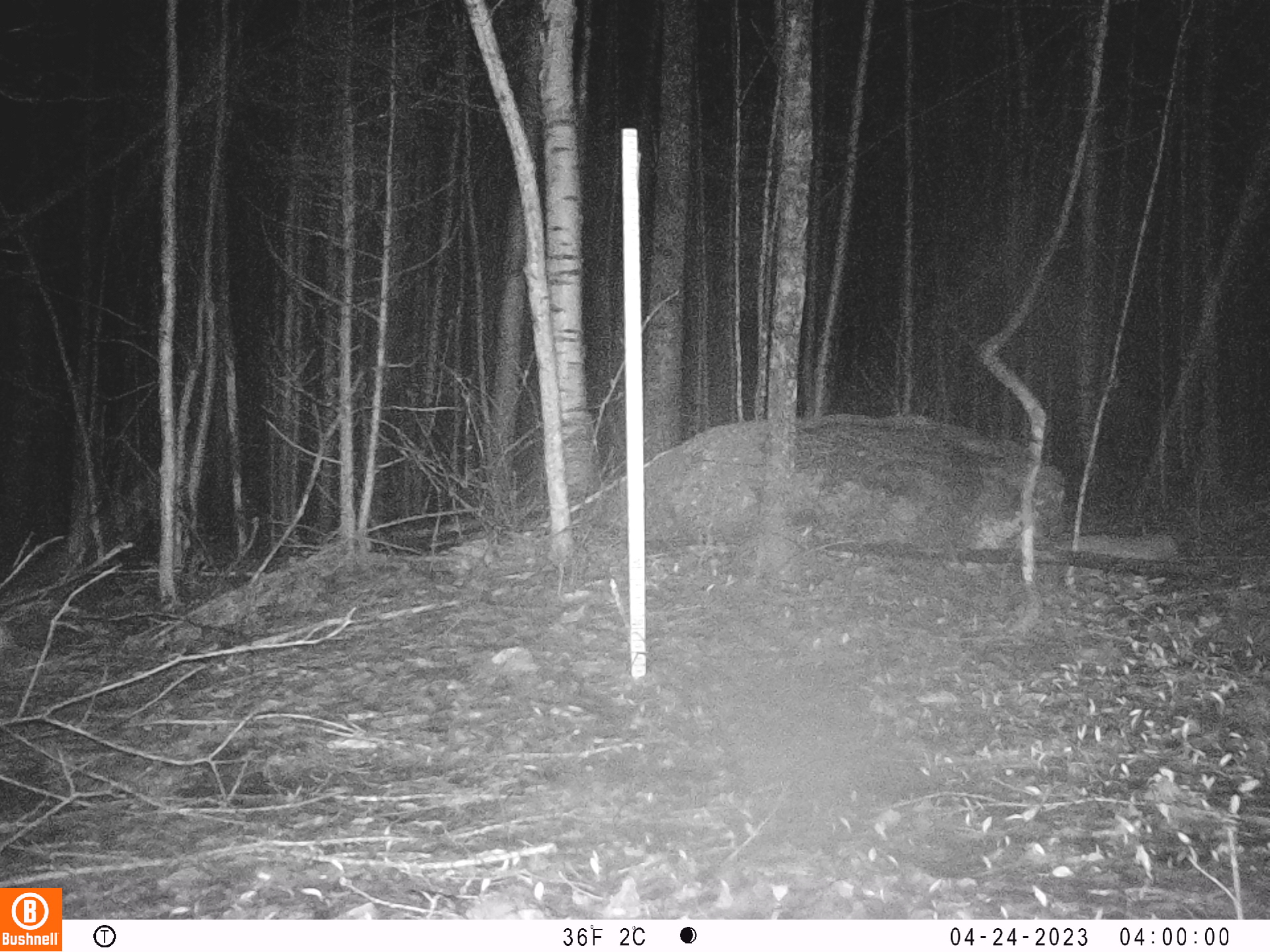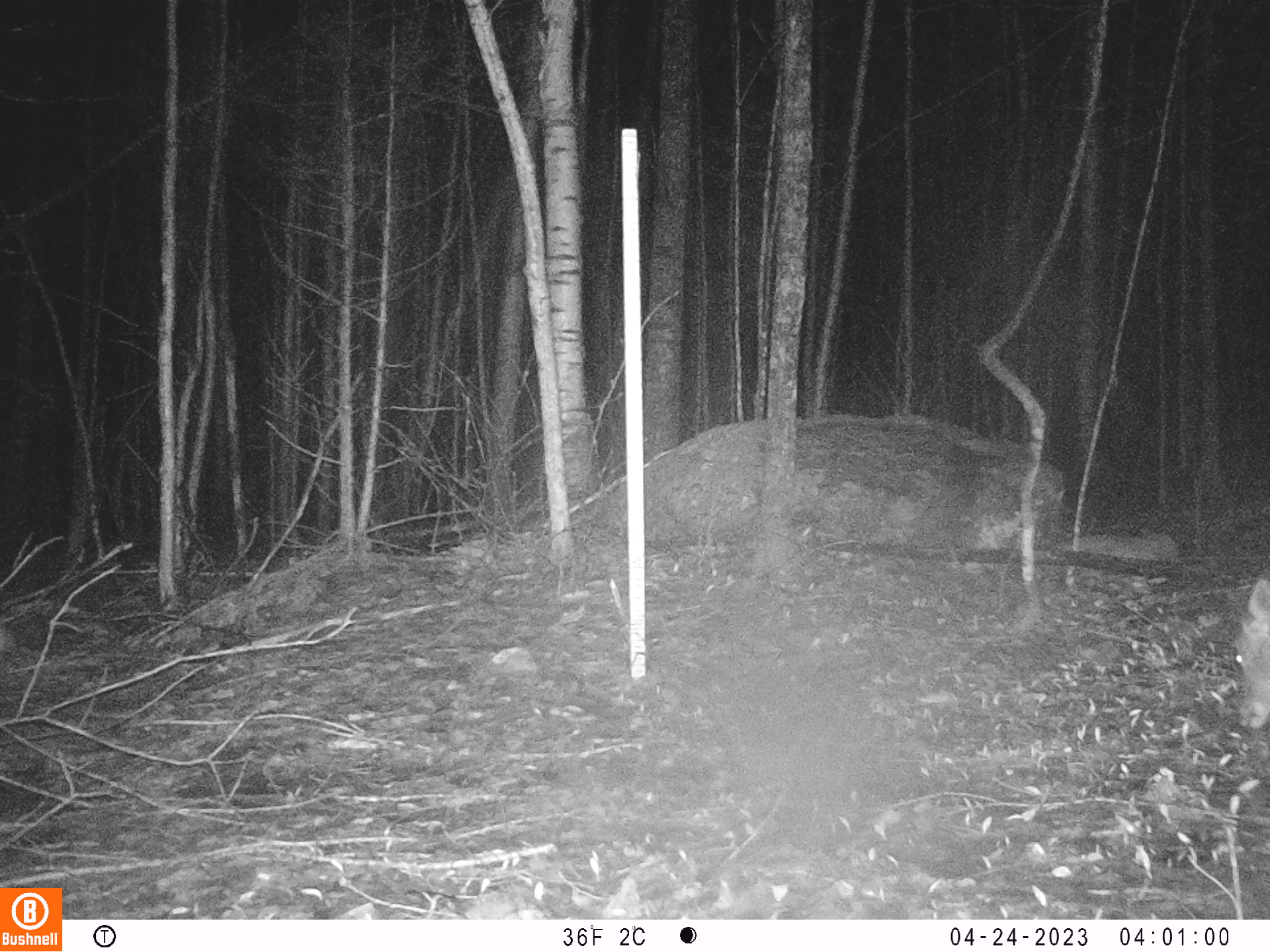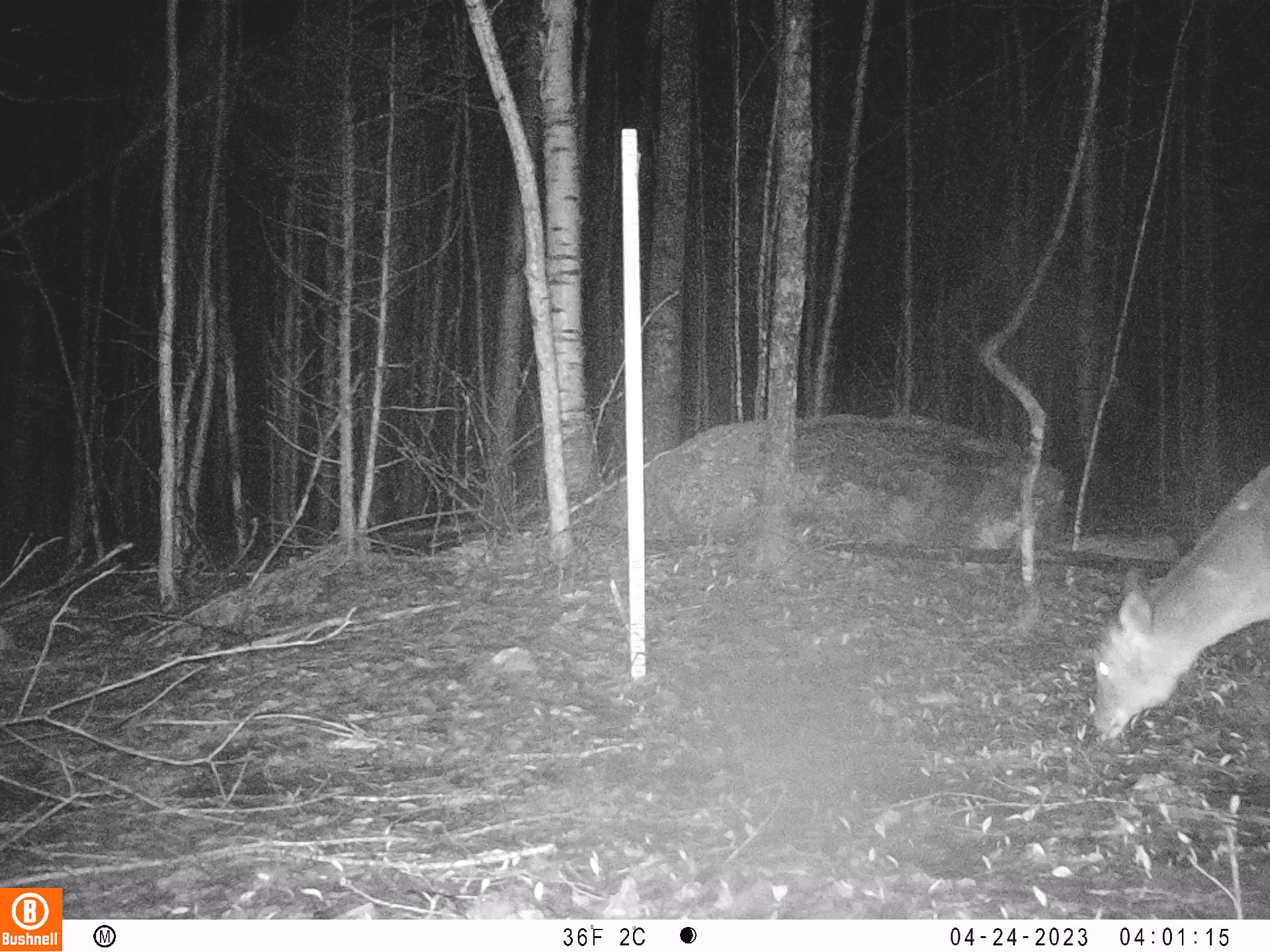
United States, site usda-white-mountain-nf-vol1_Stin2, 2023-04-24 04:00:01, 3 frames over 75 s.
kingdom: Animalia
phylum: Chordata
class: Mammalia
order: Artiodactyla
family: Cervidae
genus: Odocoileus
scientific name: Odocoileus virginianus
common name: white-tailed deer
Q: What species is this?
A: White-tailed deer (Odocoileus virginianus).